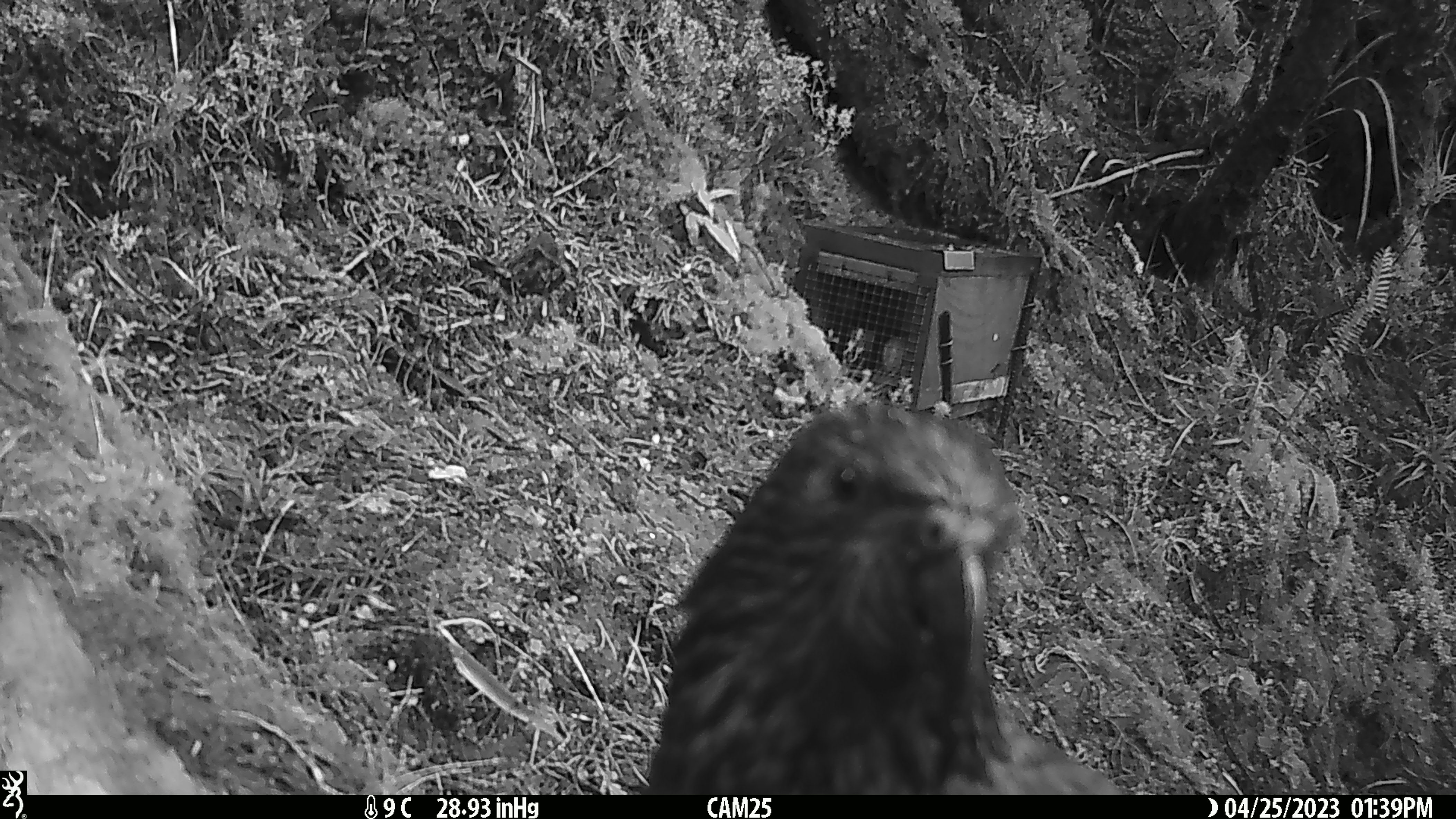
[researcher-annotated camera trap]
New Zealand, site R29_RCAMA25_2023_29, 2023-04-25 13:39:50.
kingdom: Animalia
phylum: Chordata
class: Aves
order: Psittaciformes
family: Strigopidae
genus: Nestor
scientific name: Nestor notabilis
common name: kea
Kea (Nestor notabilis).